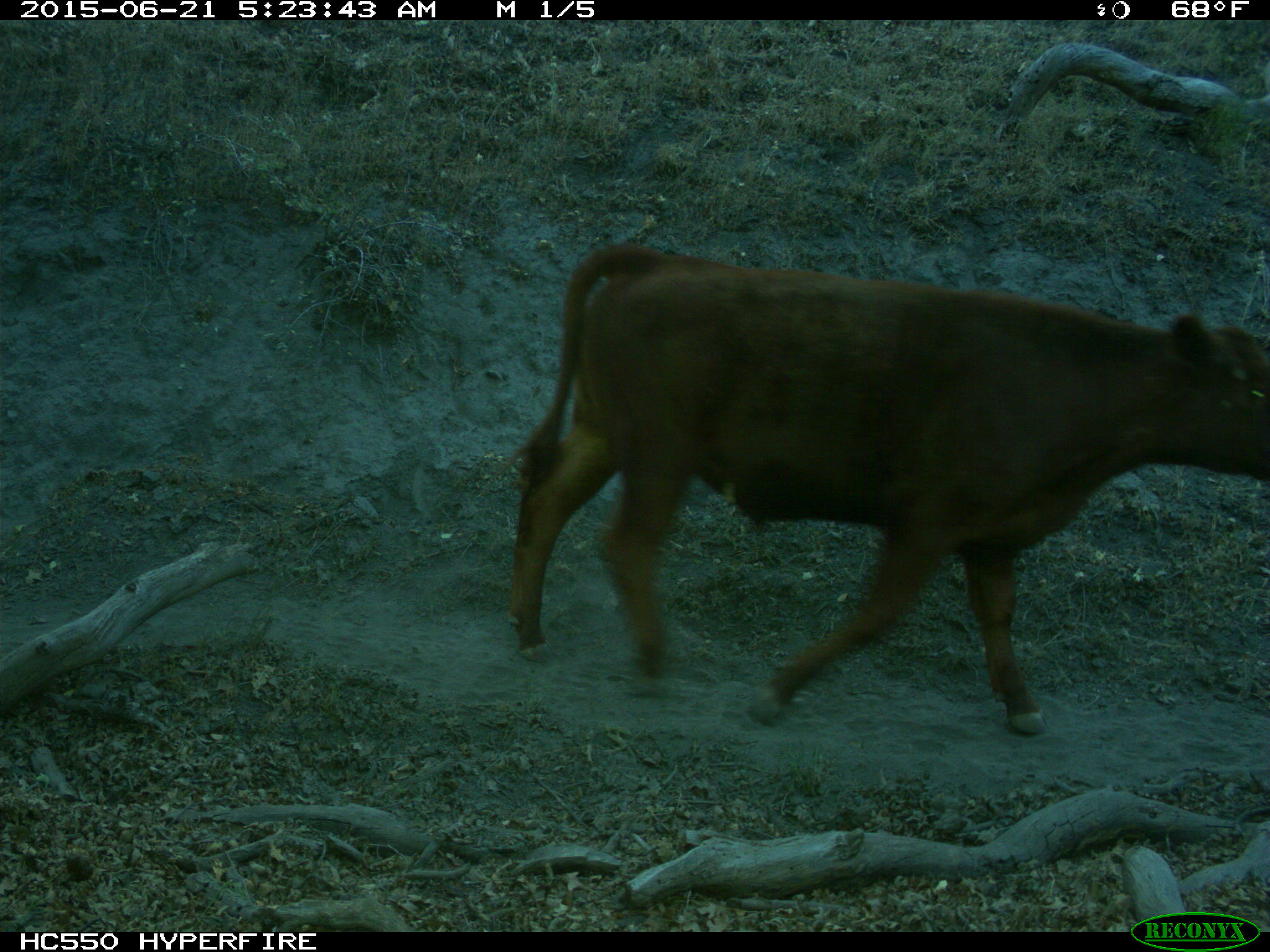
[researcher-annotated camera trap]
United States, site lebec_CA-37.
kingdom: Animalia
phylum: Chordata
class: Mammalia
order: Artiodactyla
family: Bovidae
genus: Bos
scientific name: Bos taurus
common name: domestic cow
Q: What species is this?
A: Bos taurus (domestic cow).